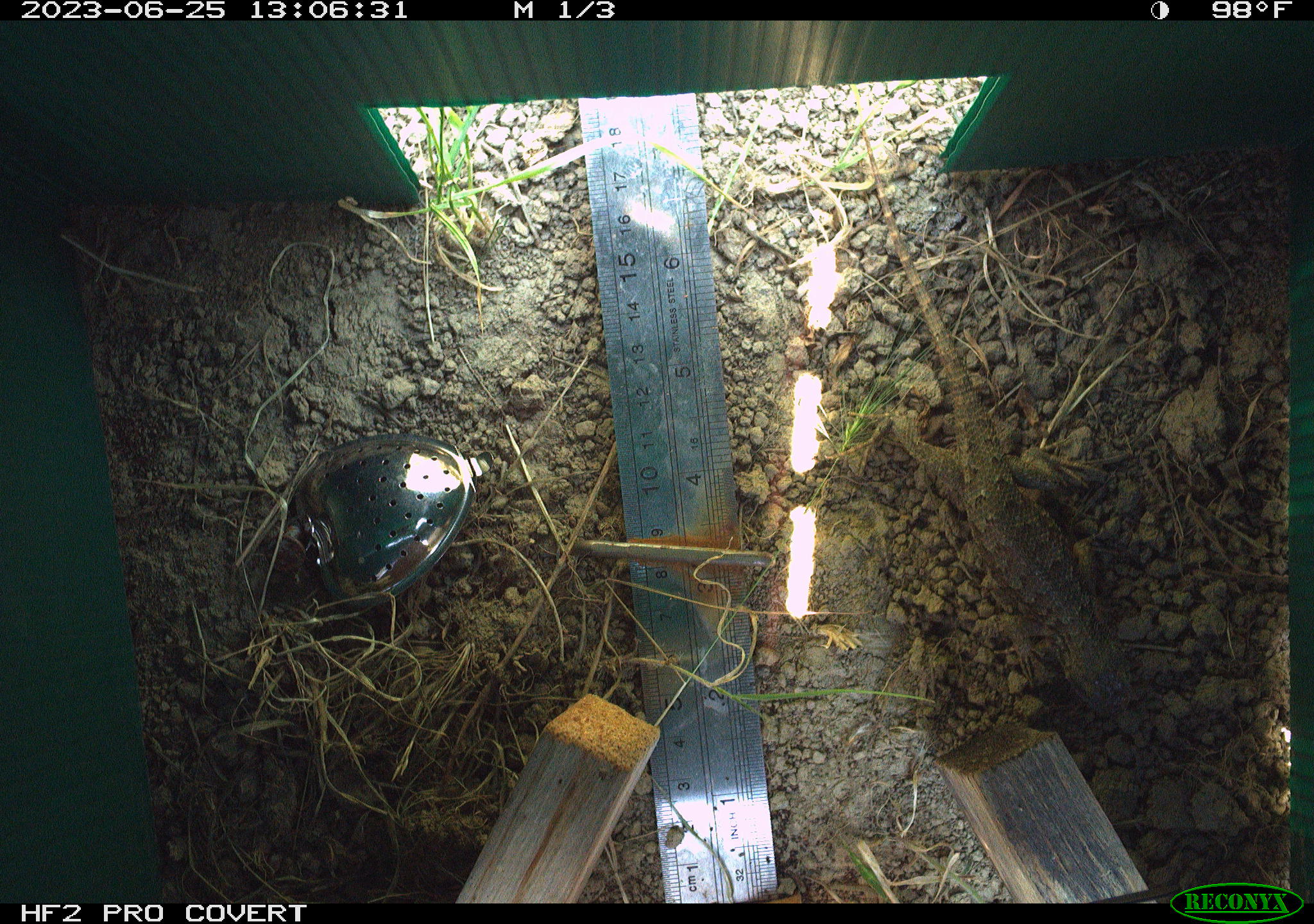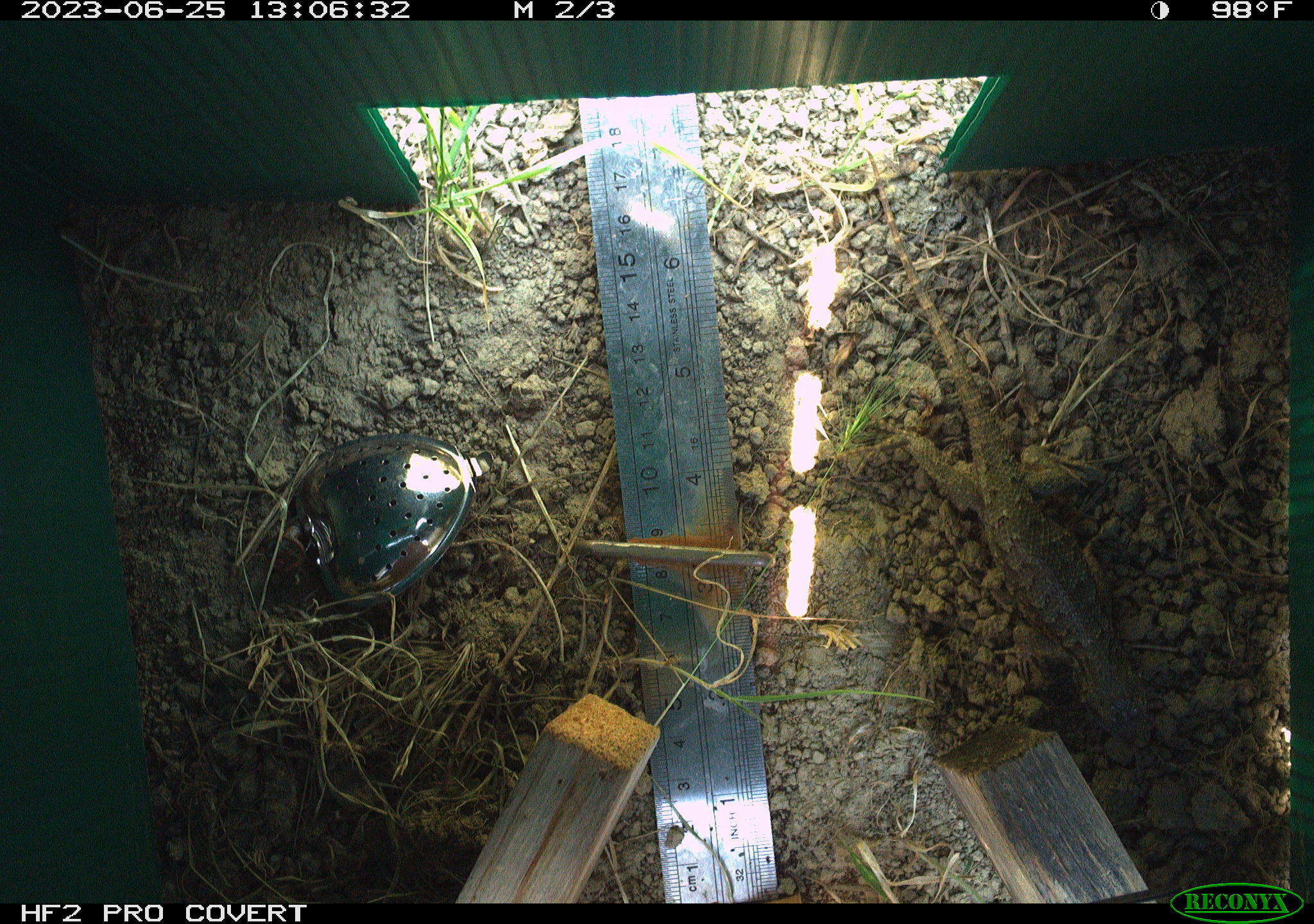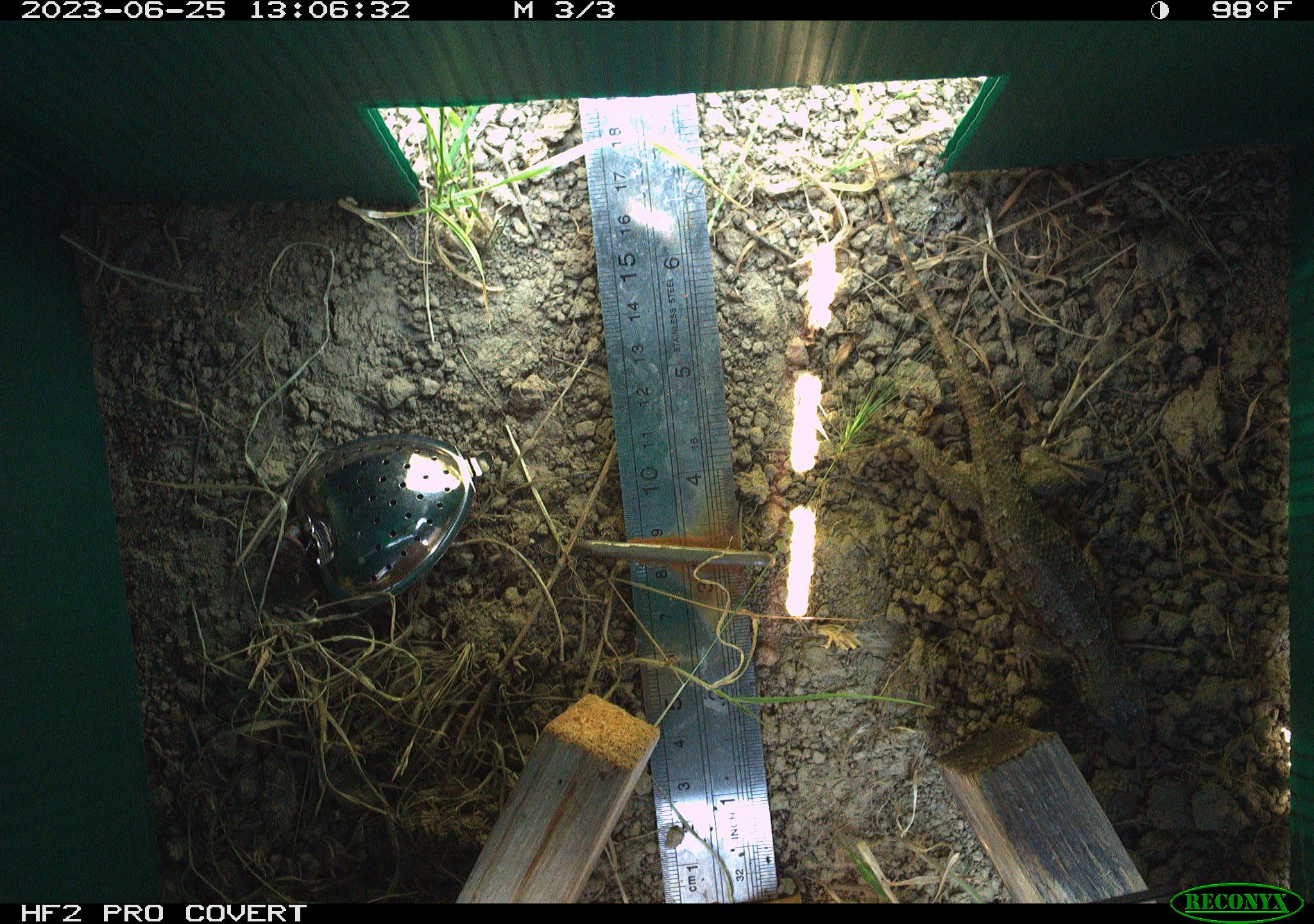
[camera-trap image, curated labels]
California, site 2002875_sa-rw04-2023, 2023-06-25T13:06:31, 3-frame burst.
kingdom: Animalia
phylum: Chordata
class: Reptilia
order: Squamata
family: Phrynosomatidae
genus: Sceloporus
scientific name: Sceloporus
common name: spiny lizards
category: sceloporus species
Sceloporus species (spiny lizards) (Sceloporus).